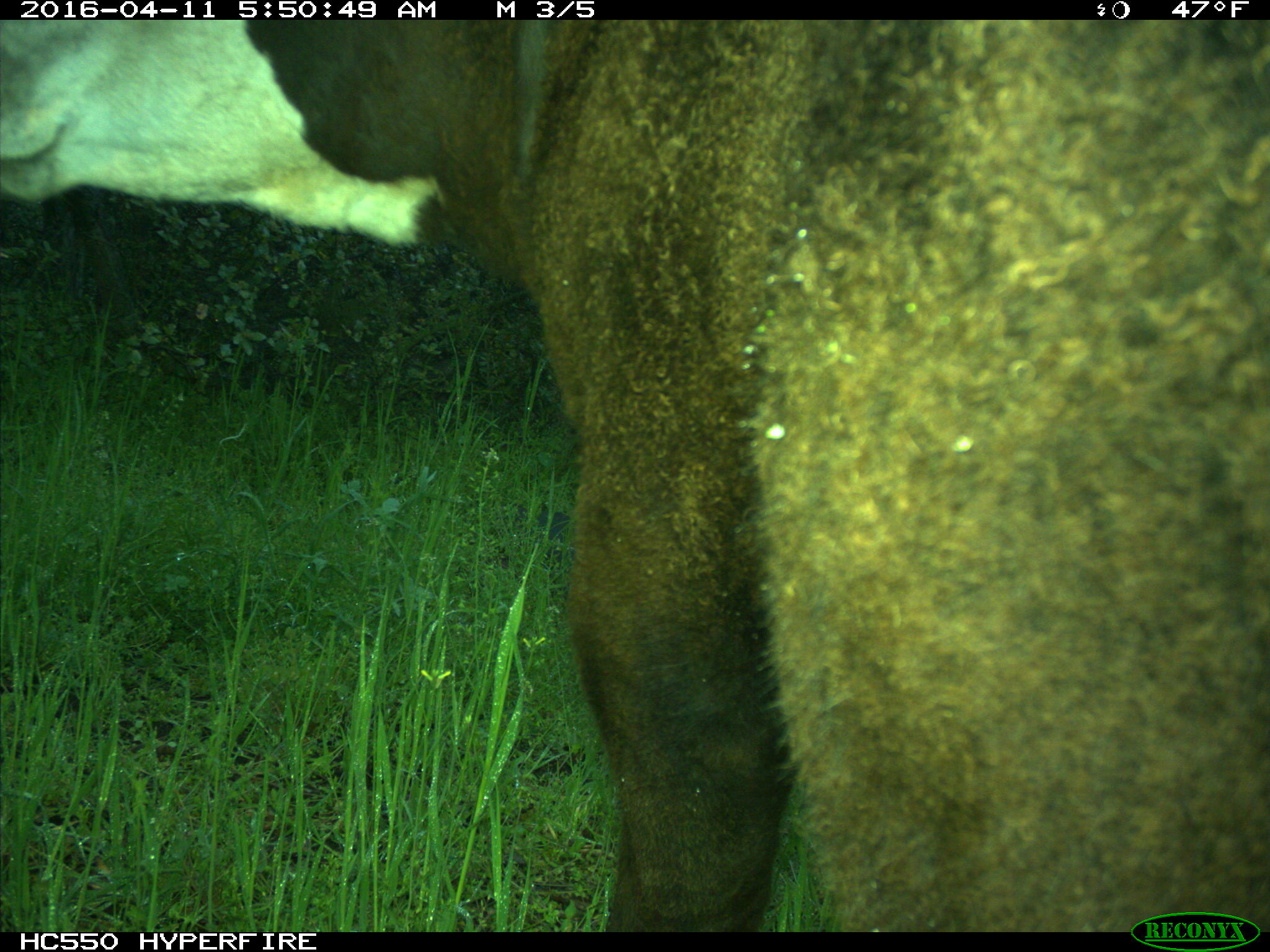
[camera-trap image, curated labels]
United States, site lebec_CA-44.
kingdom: Animalia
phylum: Chordata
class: Mammalia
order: Artiodactyla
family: Bovidae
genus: Bos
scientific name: Bos taurus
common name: domestic cow